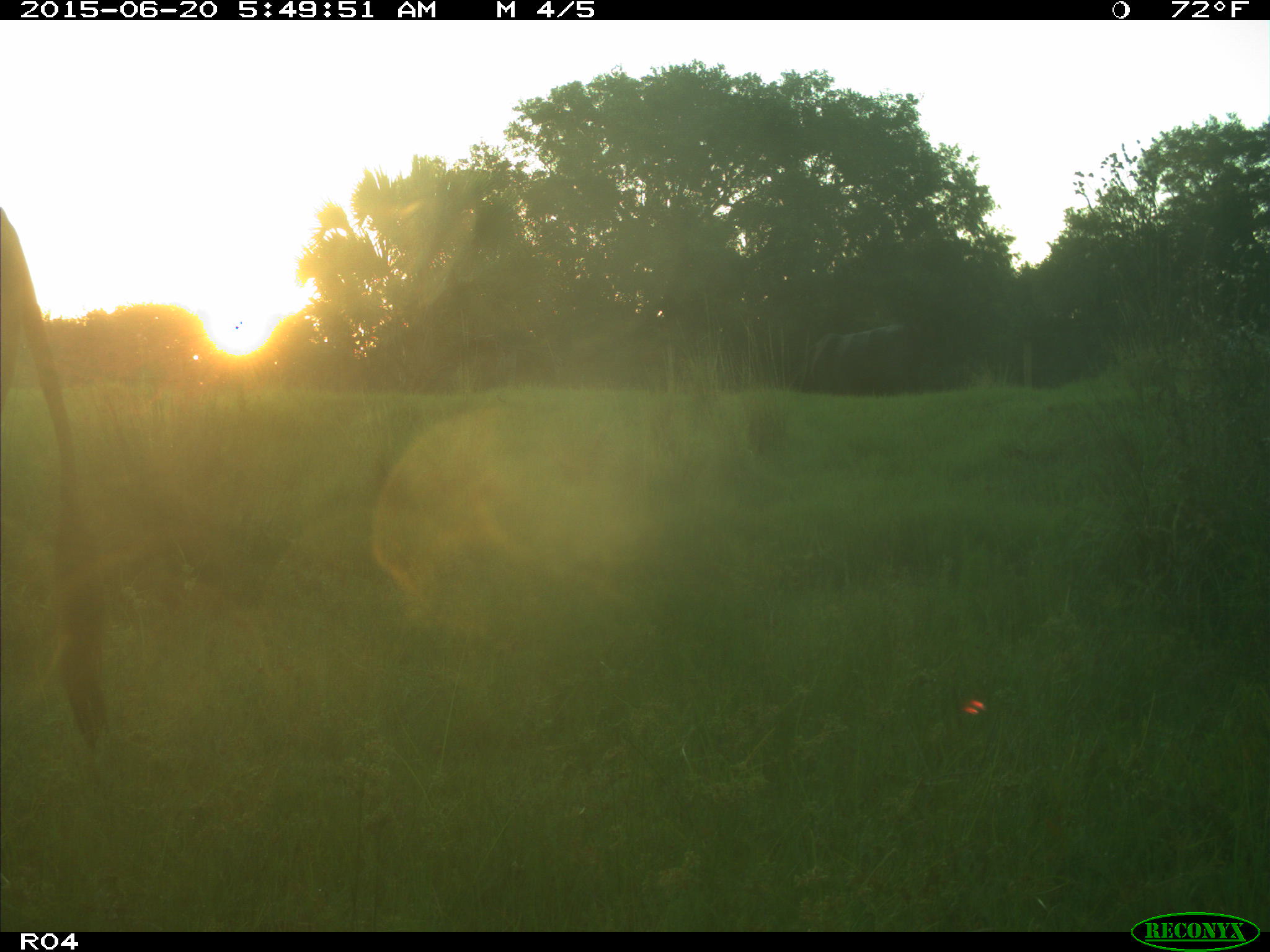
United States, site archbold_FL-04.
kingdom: Animalia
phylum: Chordata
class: Mammalia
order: Artiodactyla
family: Bovidae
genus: Bos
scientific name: Bos taurus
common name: domestic cow